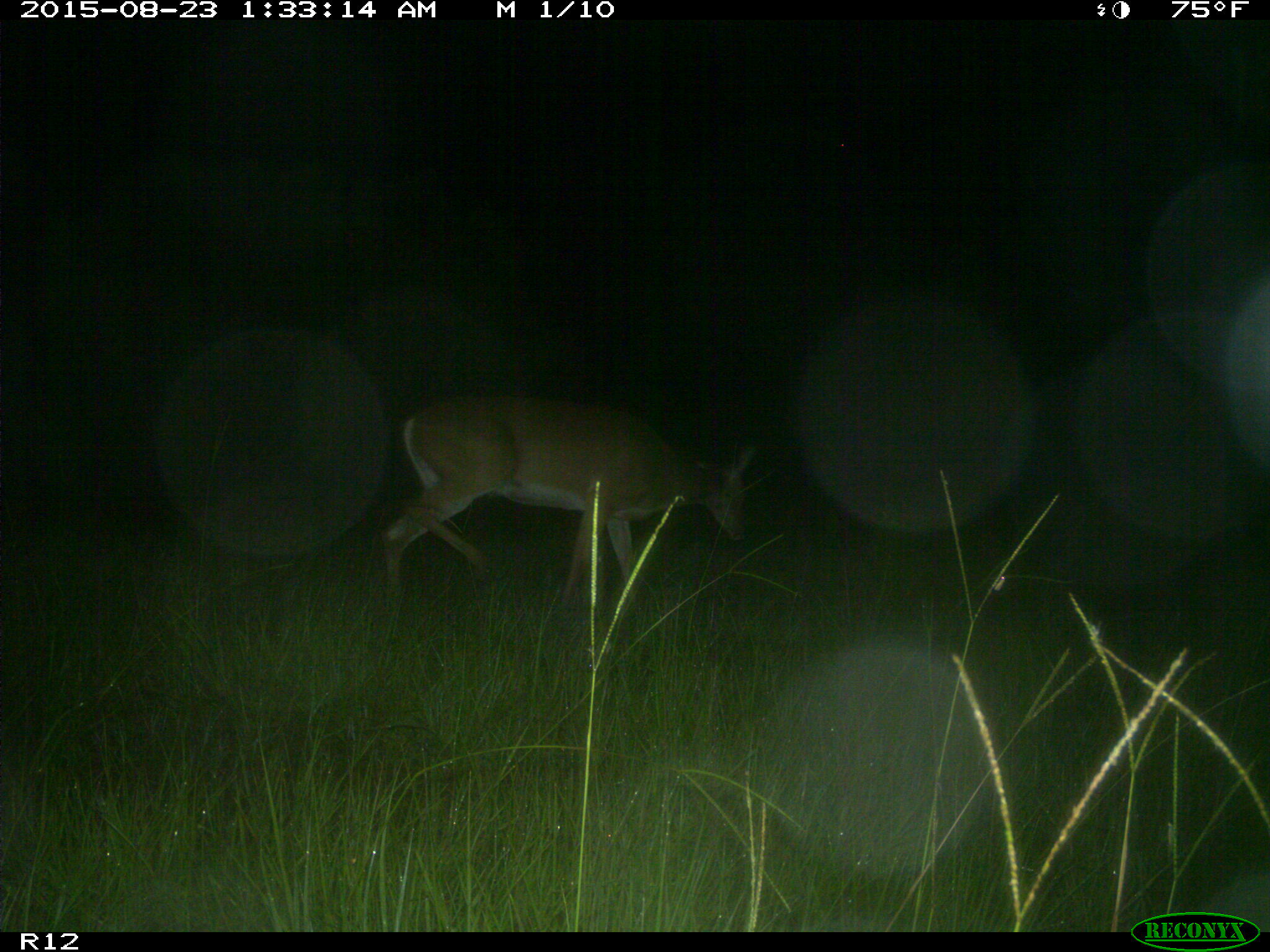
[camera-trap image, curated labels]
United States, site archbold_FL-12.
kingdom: Animalia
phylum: Chordata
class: Mammalia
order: Artiodactyla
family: Cervidae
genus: Odocoileus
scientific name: Odocoileus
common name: deer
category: unidentified deer